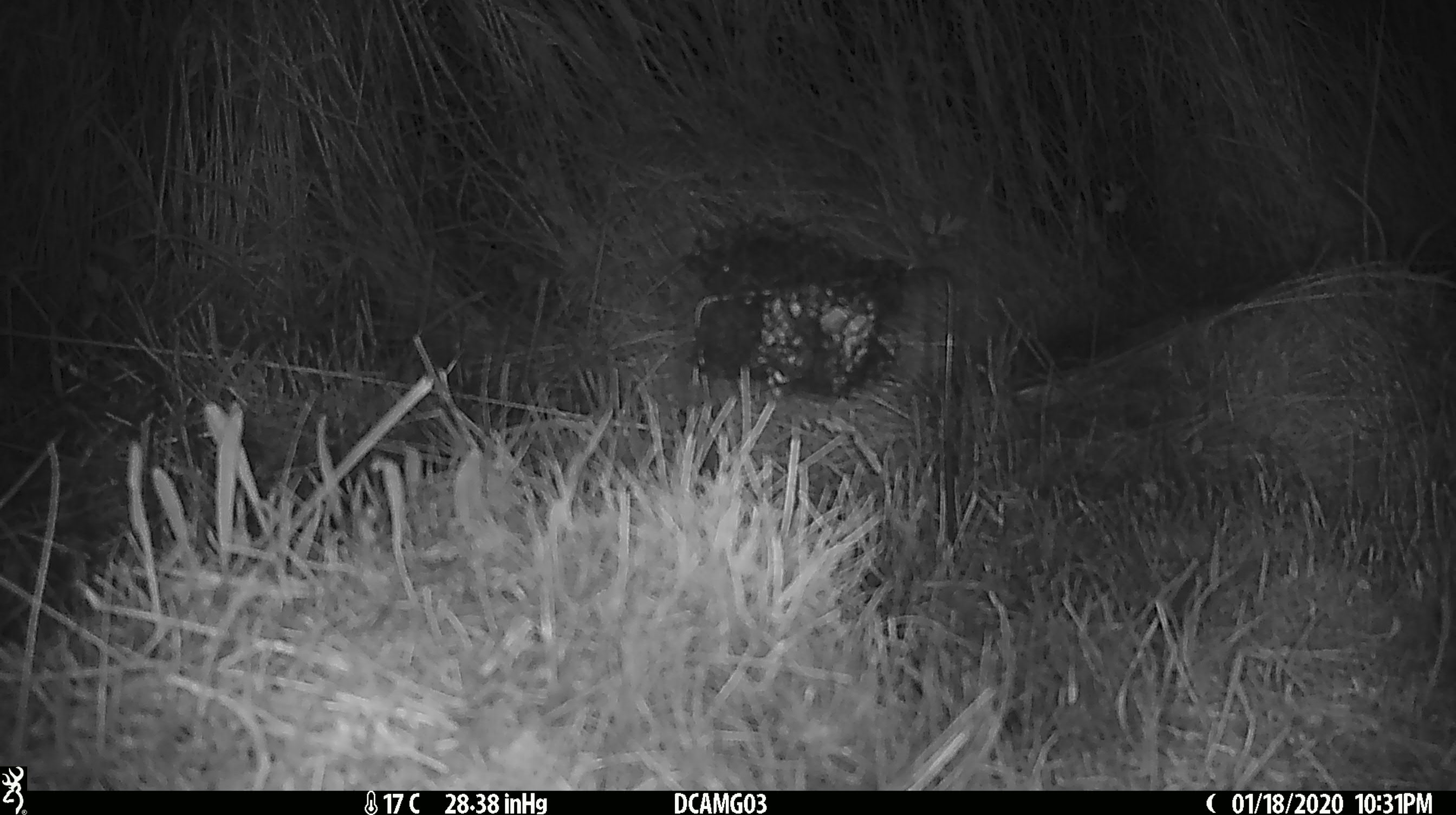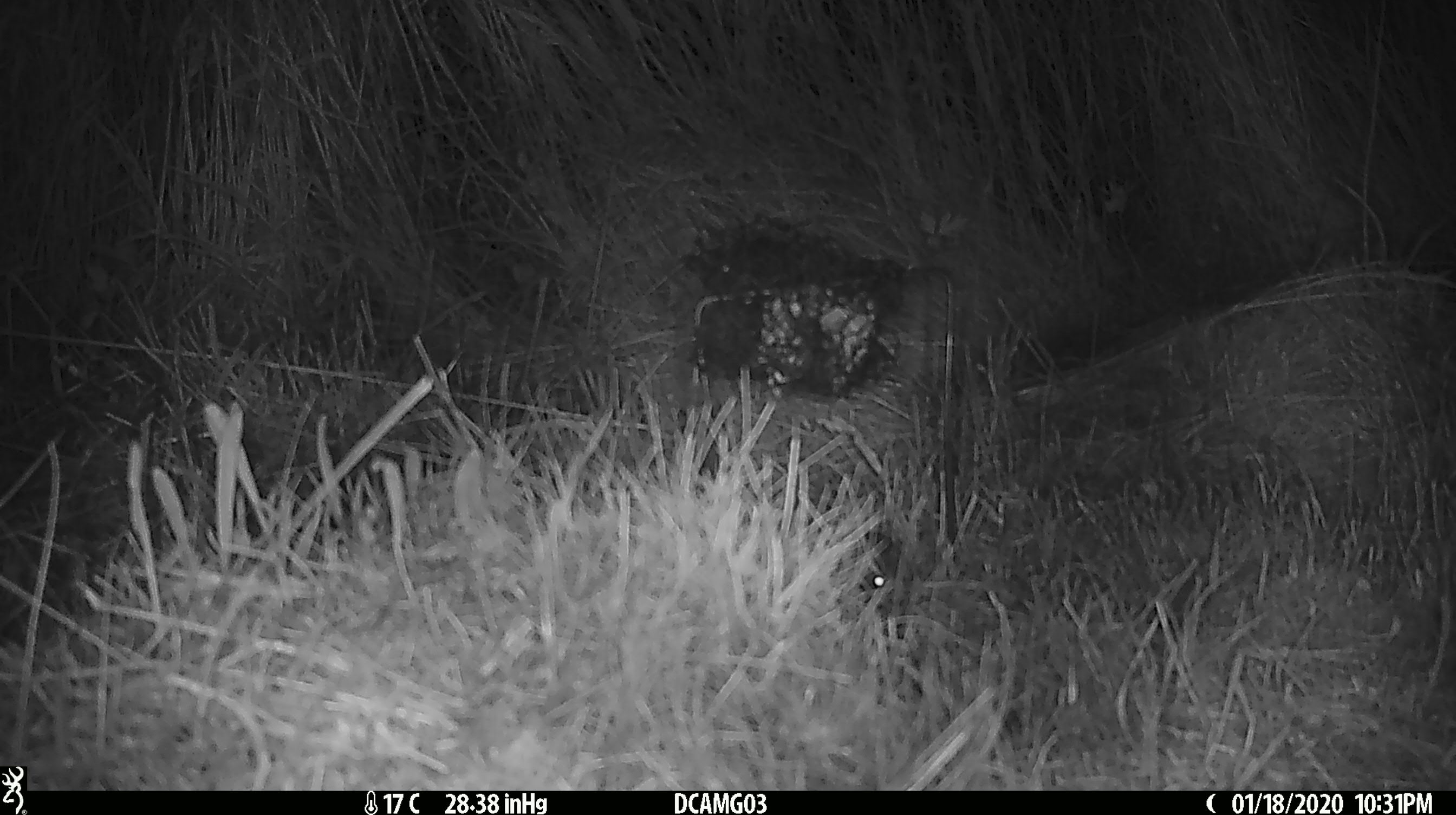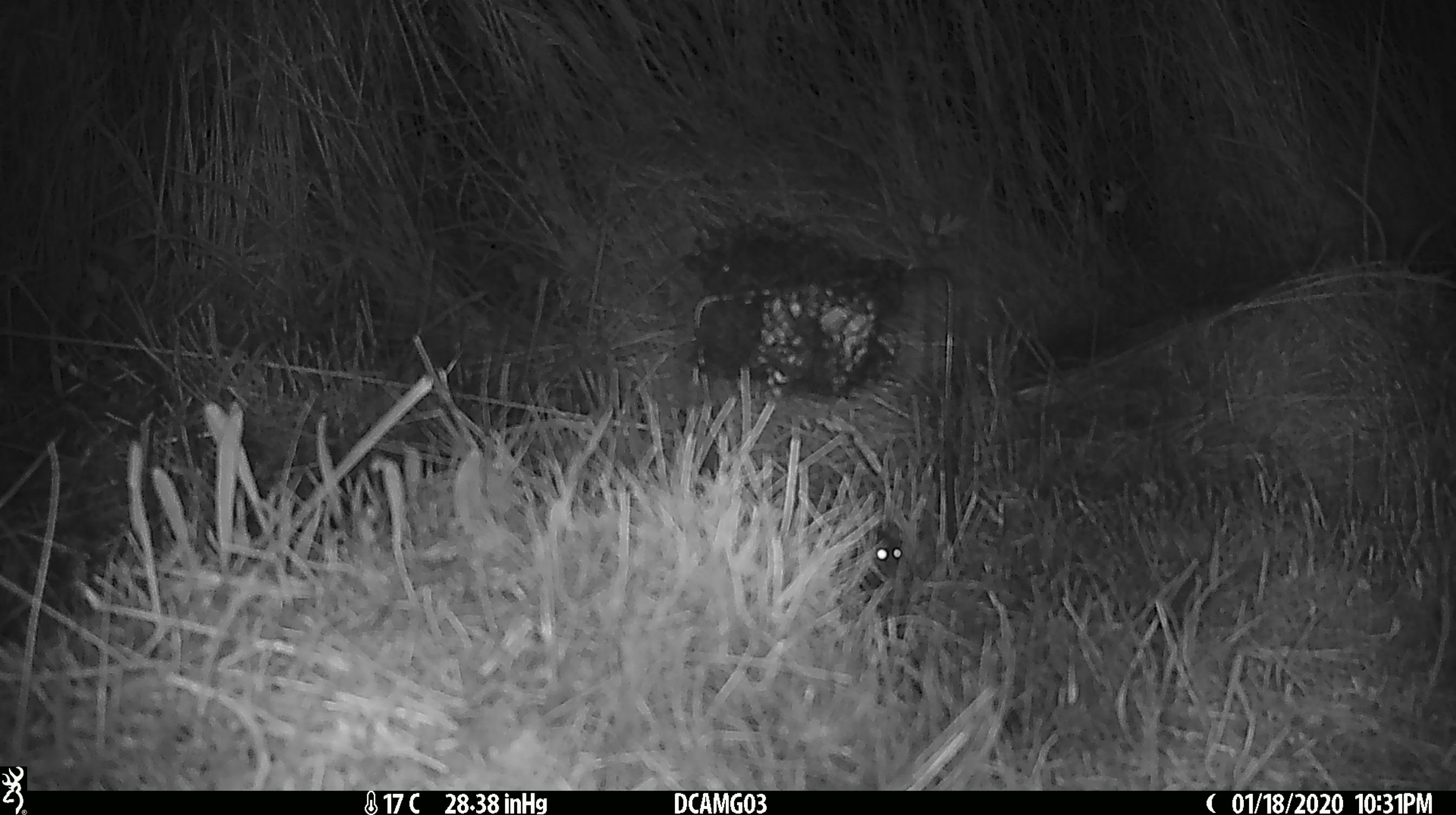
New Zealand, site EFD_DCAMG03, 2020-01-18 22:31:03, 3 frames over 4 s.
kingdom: Animalia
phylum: Chordata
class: Mammalia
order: Rodentia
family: Muridae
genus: Mus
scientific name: Mus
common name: mouse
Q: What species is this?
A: Mouse (Mus).